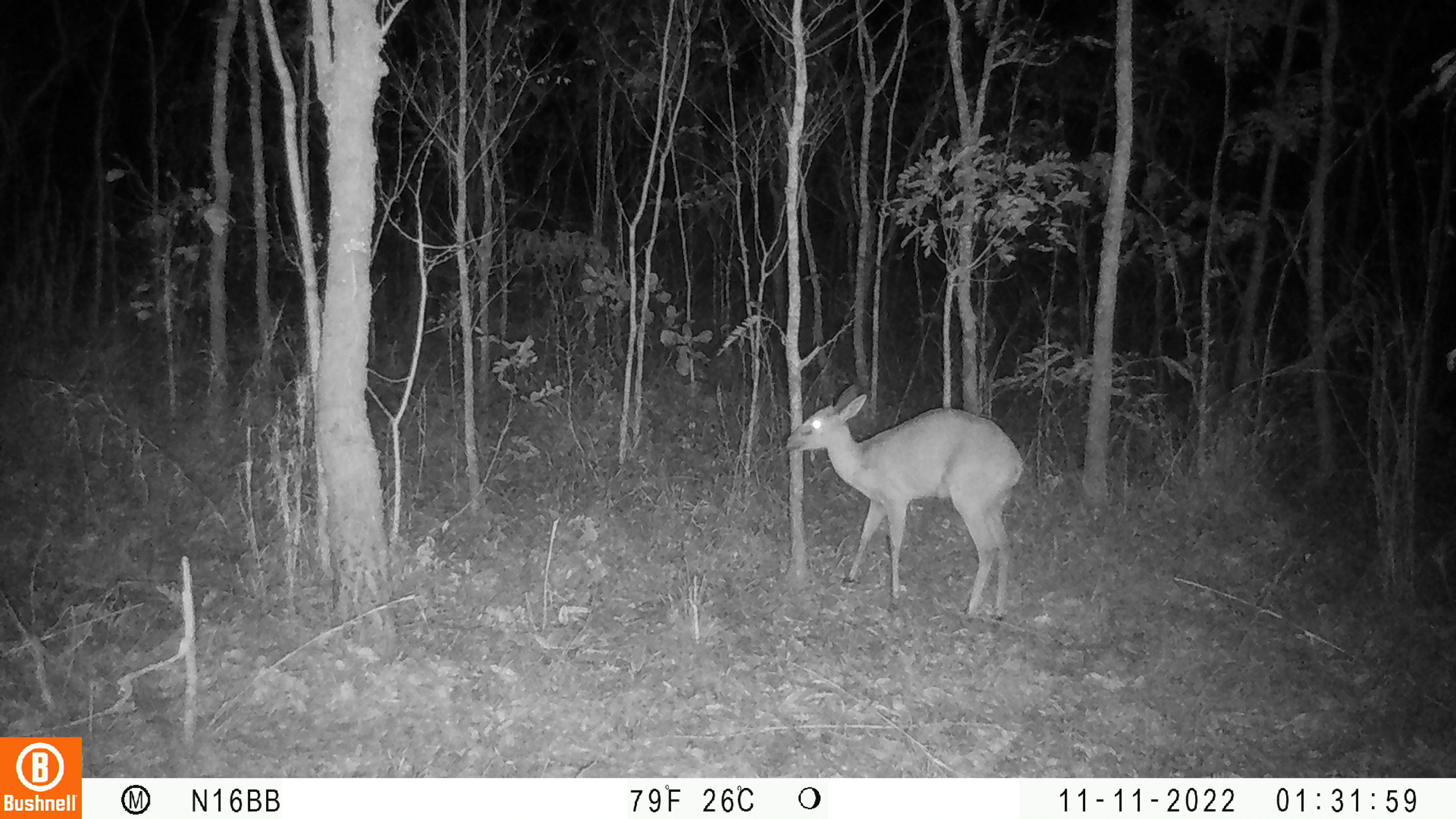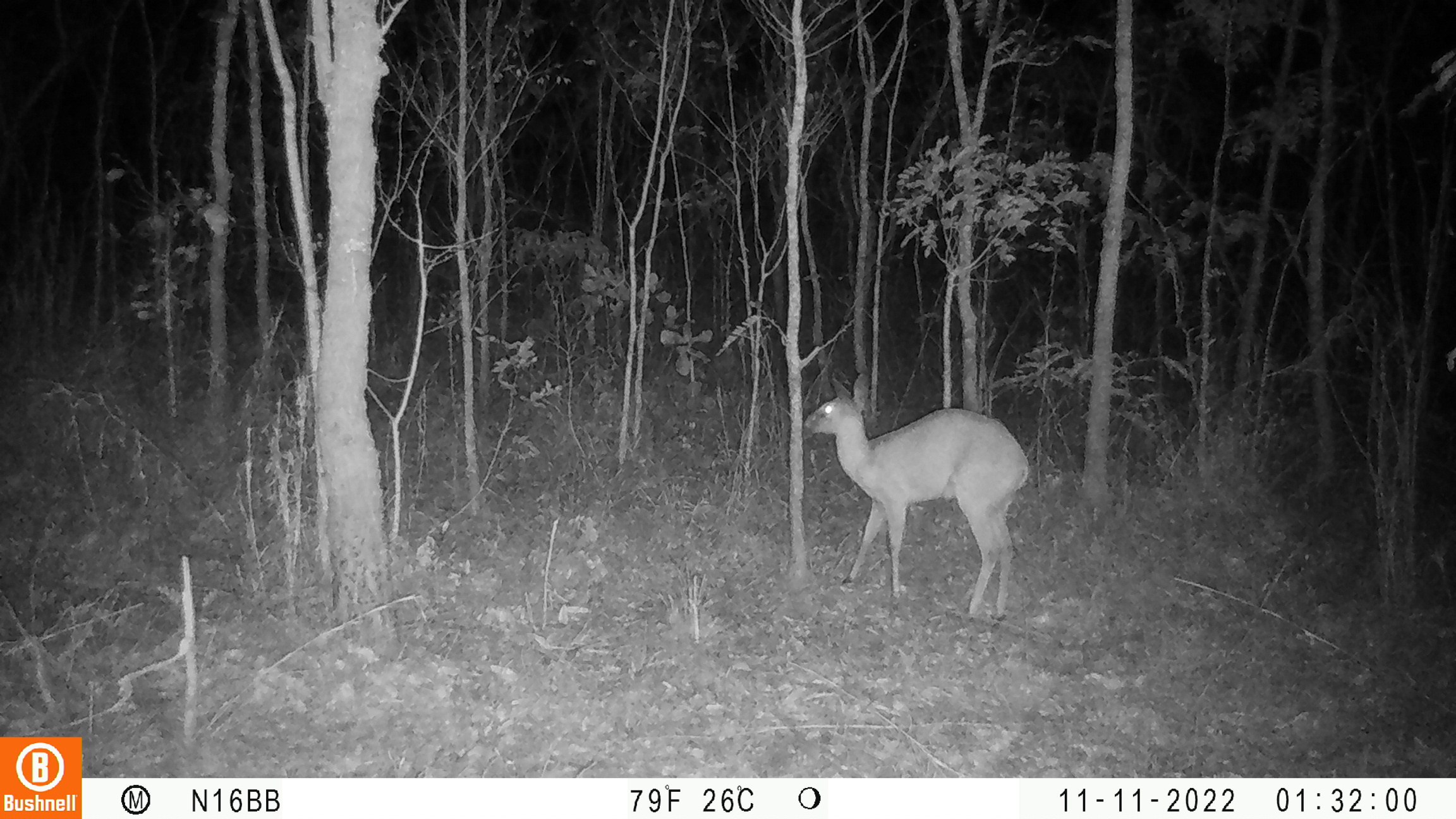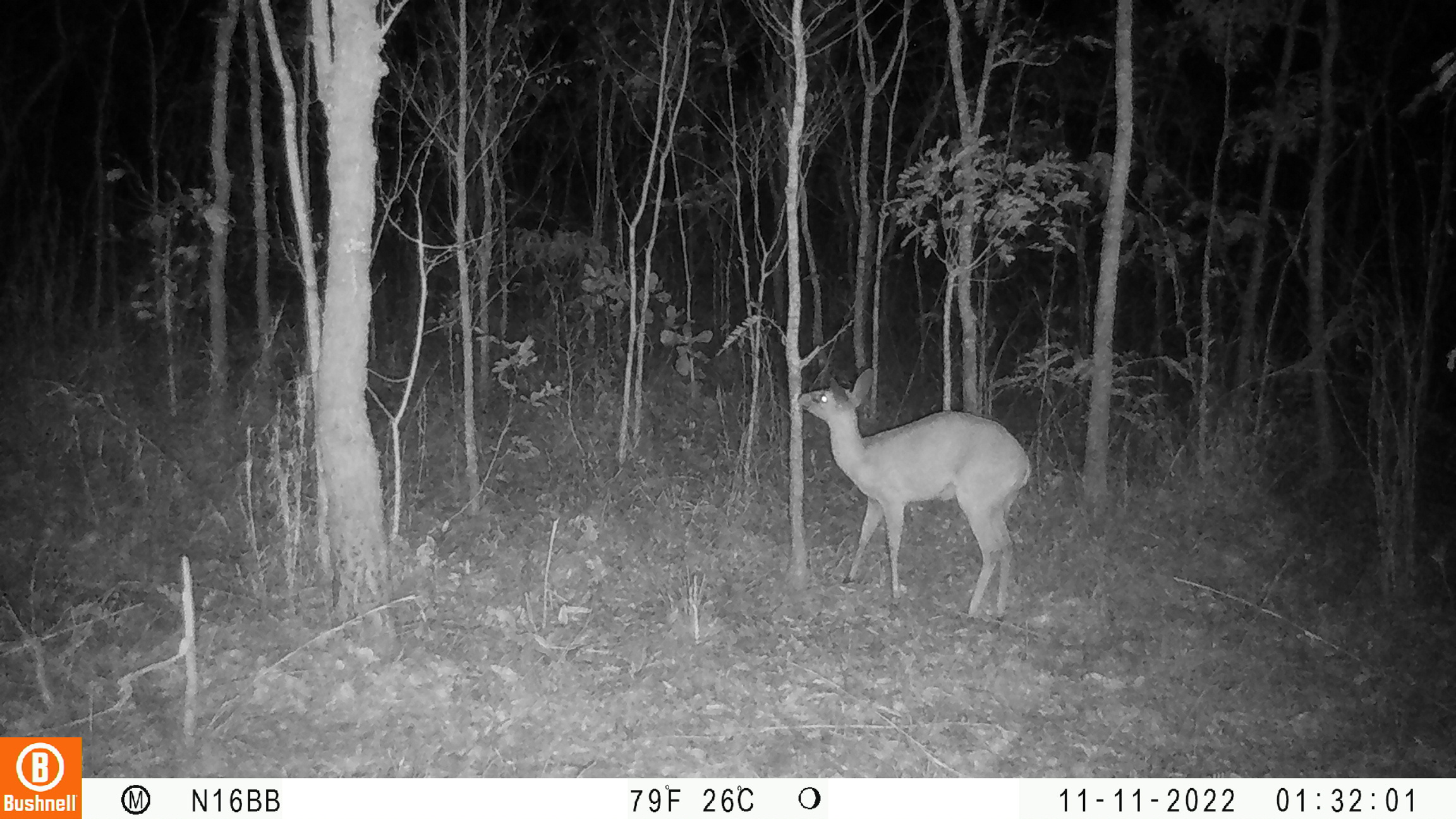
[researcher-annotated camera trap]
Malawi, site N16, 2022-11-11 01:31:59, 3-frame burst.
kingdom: Animalia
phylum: Chordata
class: Mammalia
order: Artiodactyla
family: Bovidae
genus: Sylvicapra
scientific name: Sylvicapra grimmia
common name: common duiker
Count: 1.